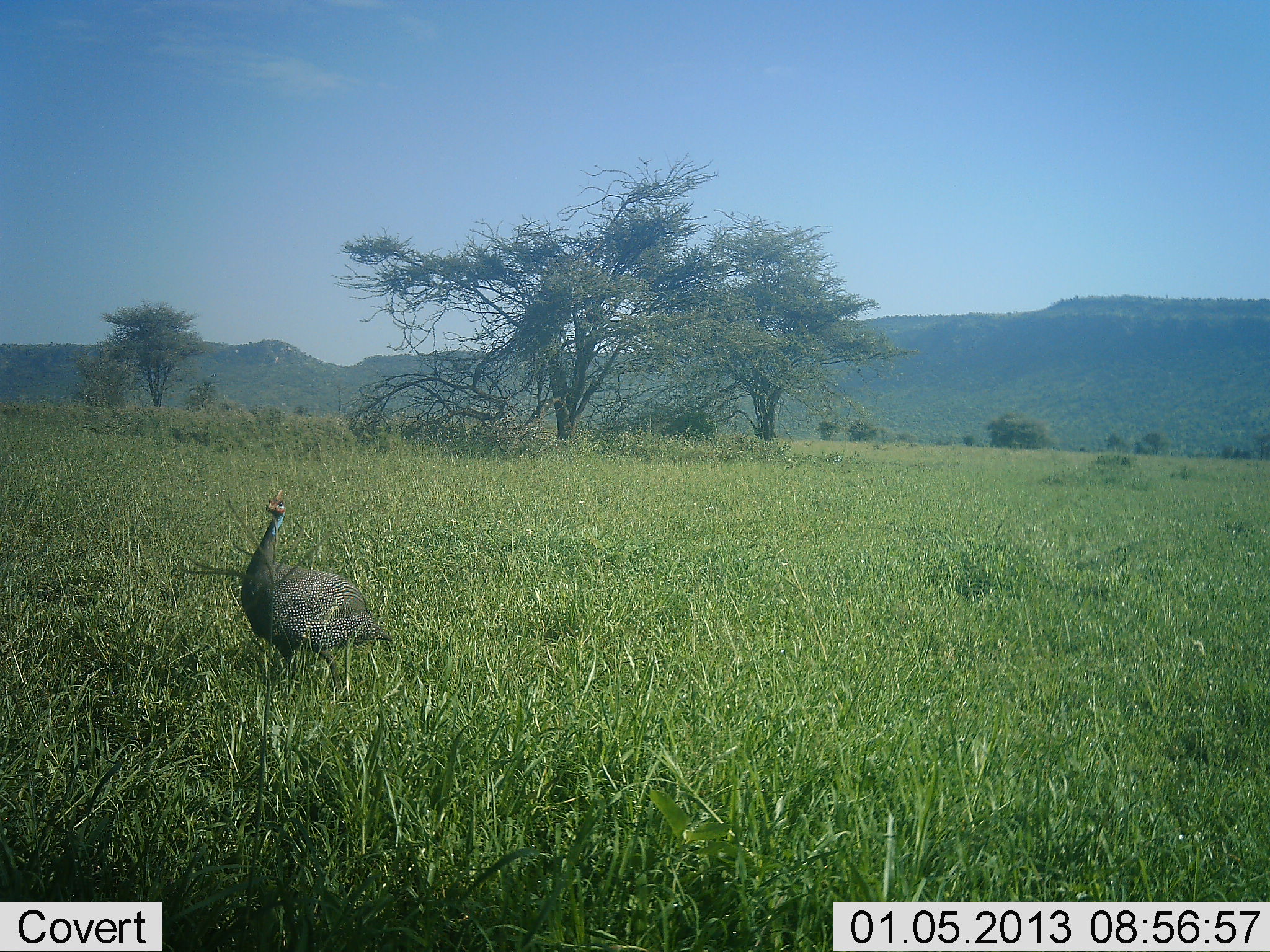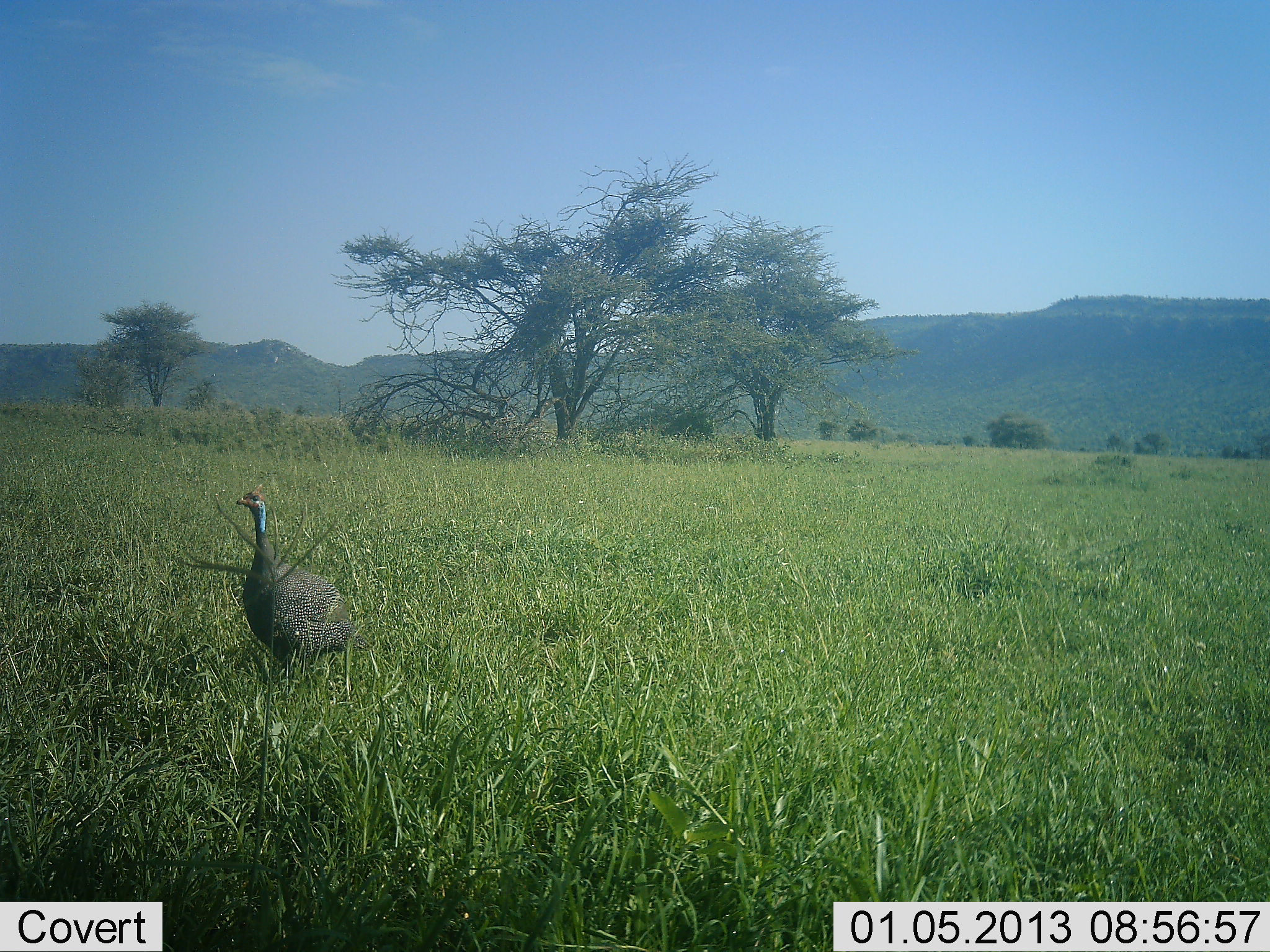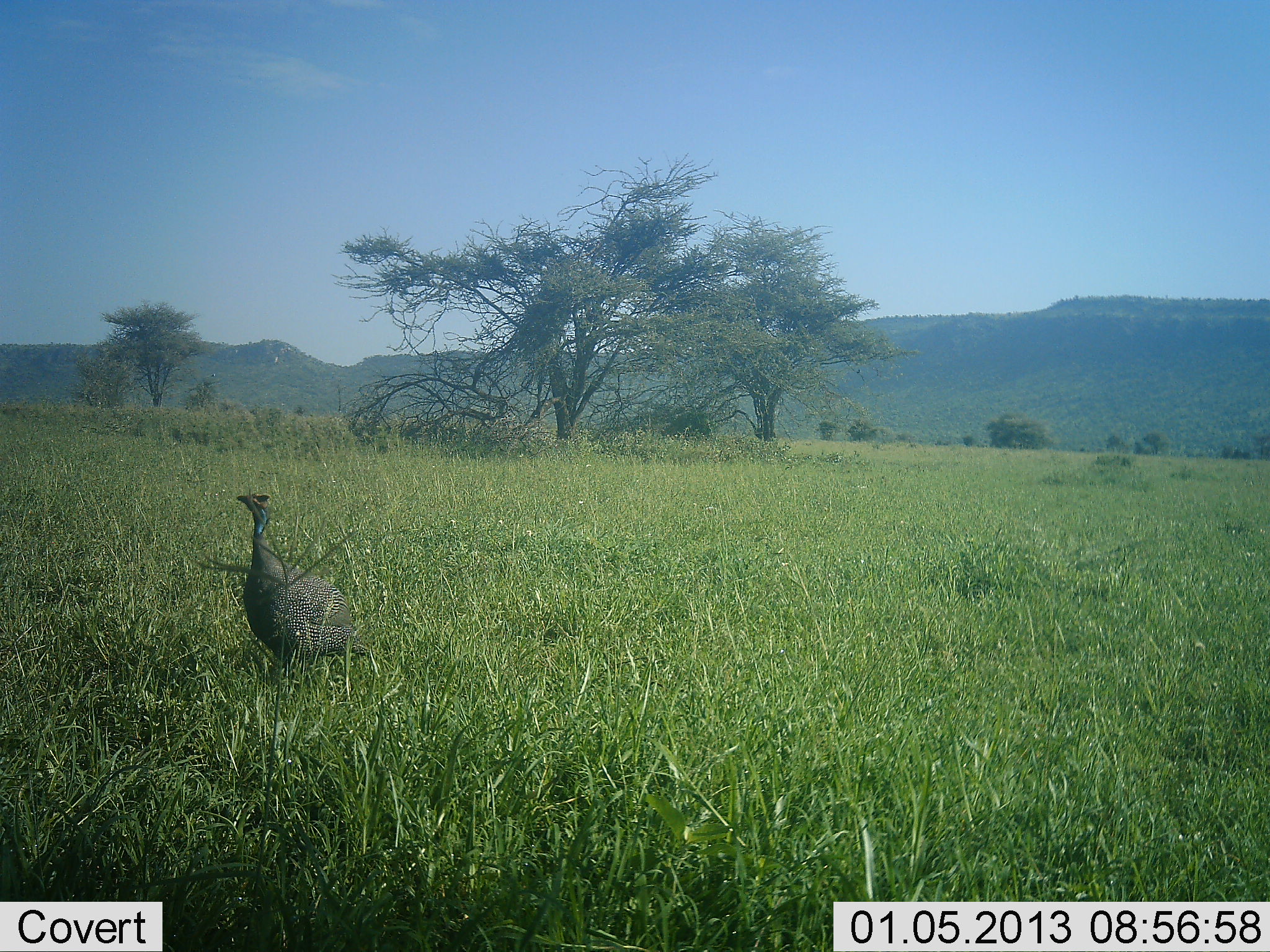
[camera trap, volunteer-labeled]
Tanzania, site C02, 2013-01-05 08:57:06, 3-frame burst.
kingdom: Animalia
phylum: Chordata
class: Aves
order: Galliformes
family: Numididae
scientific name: Numididae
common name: guinea fowl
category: guineafowl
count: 1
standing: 89%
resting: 0%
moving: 8%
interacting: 3%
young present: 0%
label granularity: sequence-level